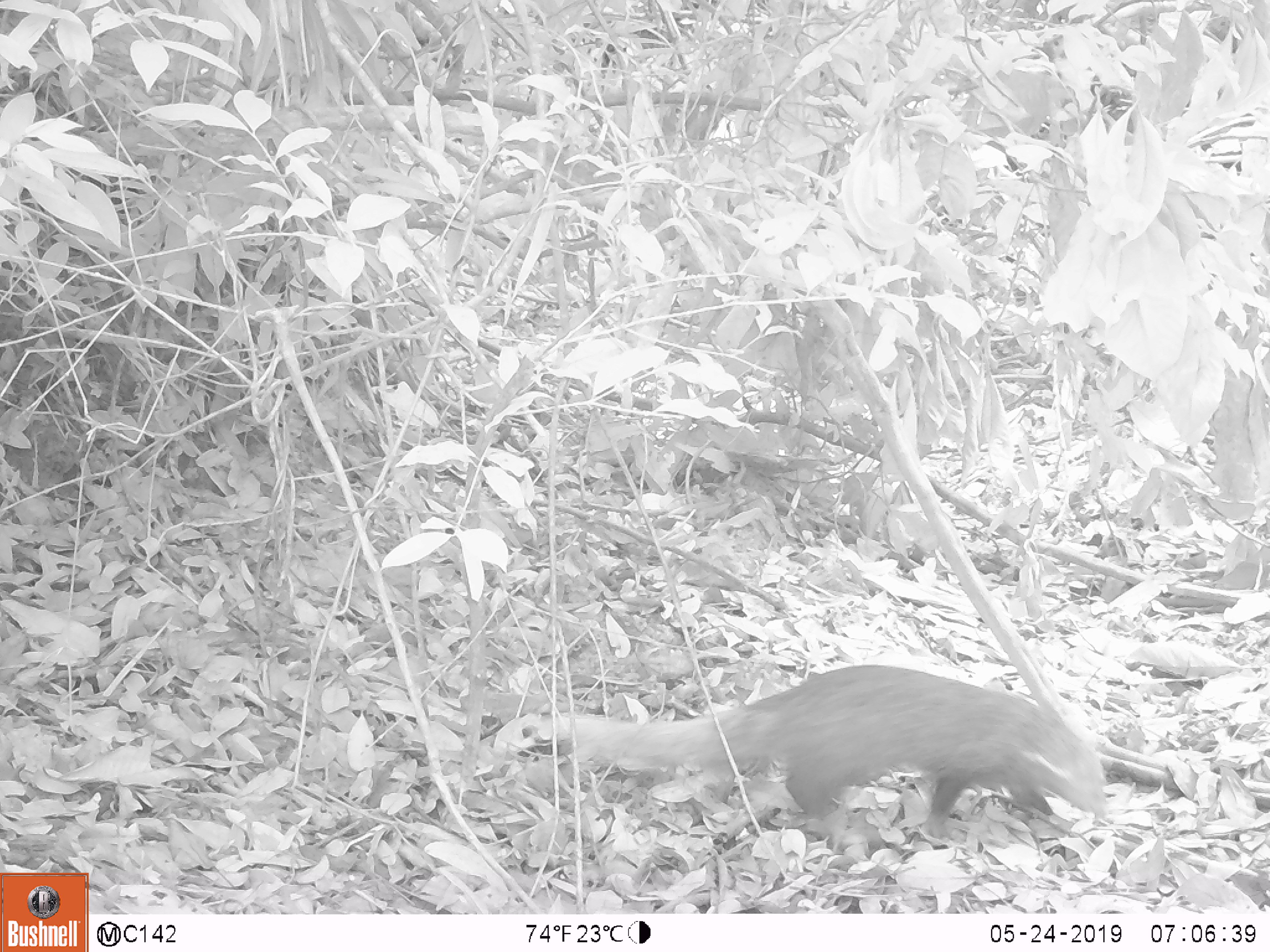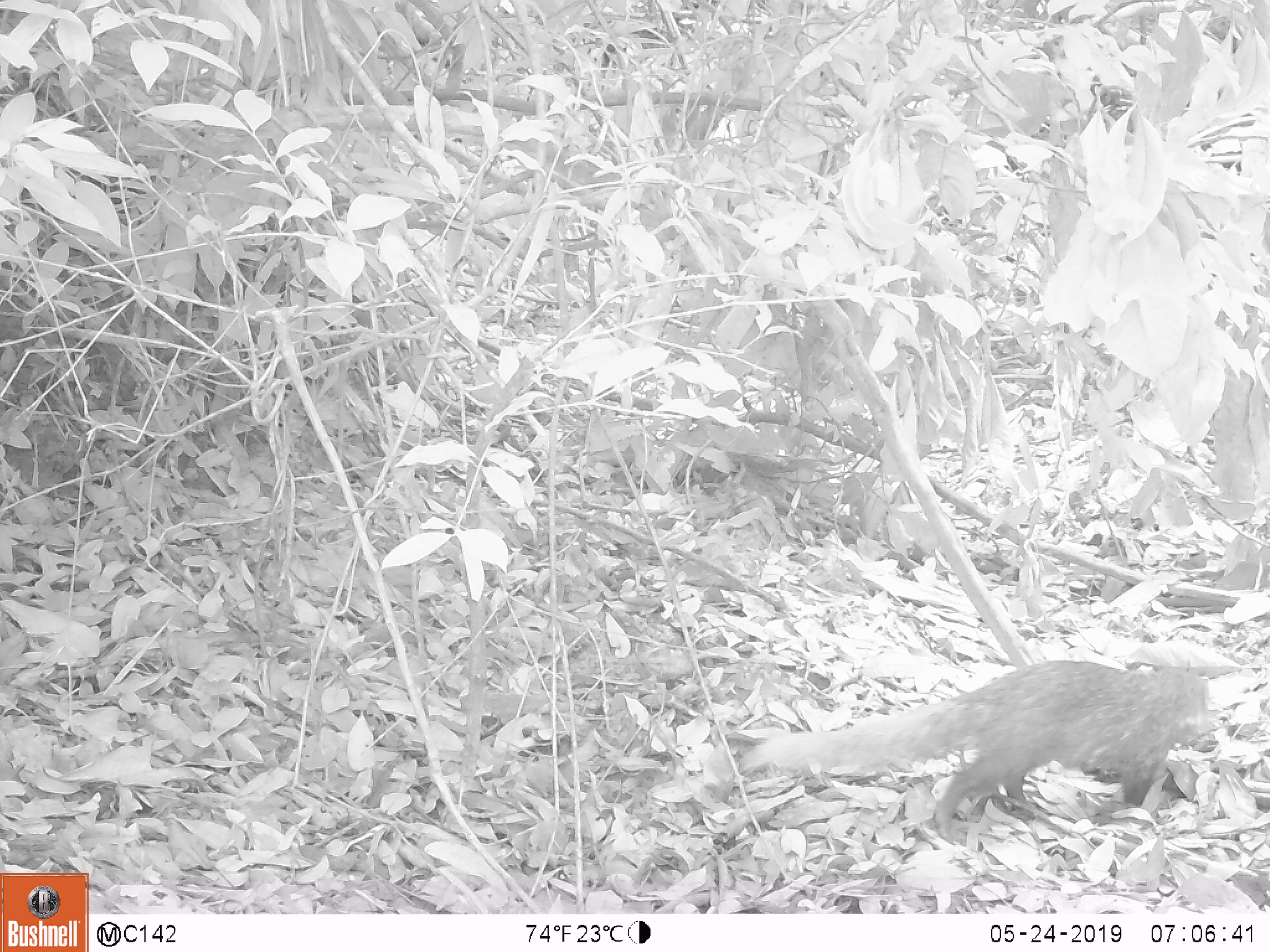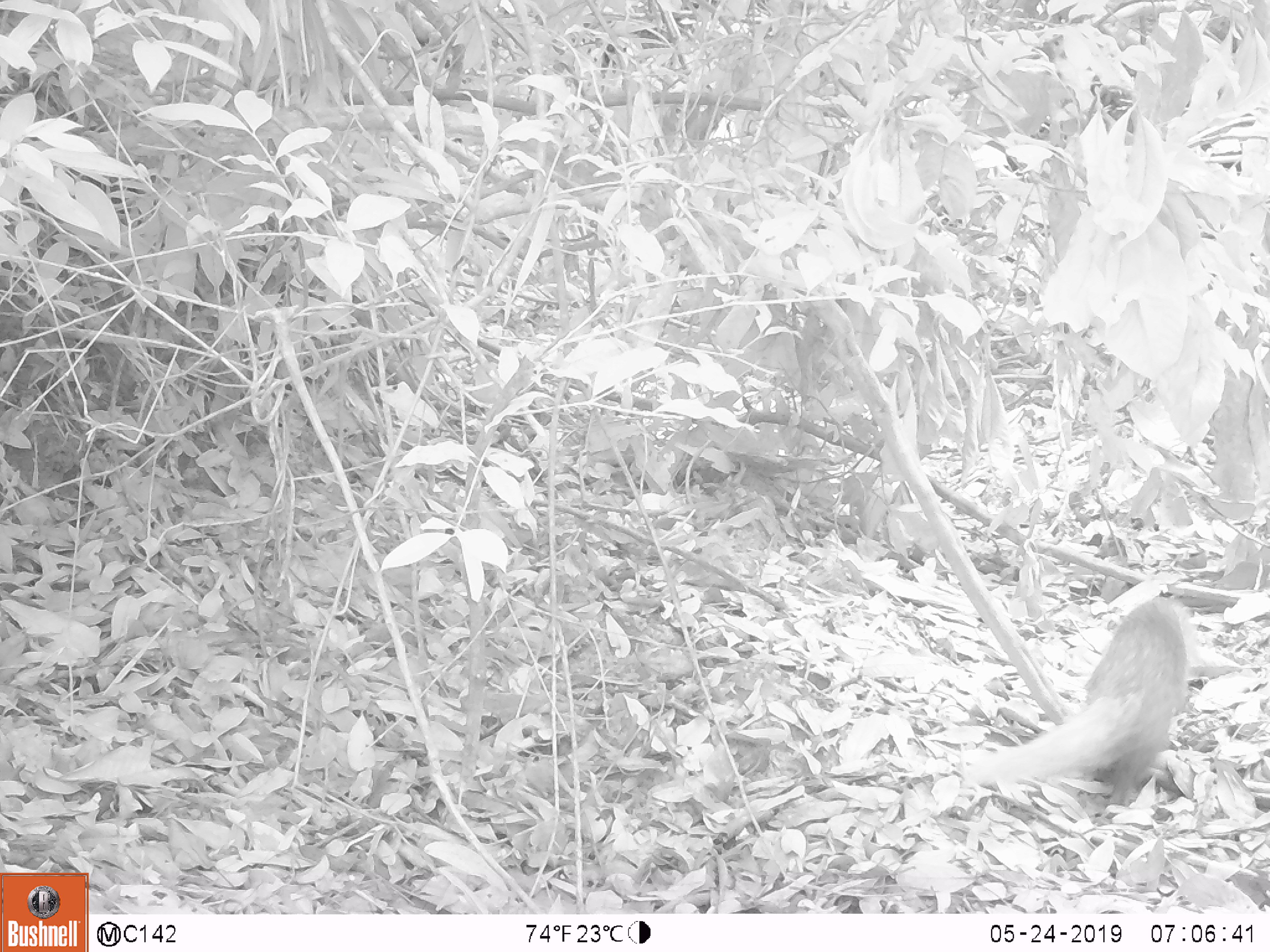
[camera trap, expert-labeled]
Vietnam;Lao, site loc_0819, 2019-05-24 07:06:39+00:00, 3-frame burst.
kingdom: Animalia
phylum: Chordata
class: Mammalia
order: Carnivora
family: Herpestidae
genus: Urva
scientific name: Urva urva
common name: crab-eating mongoose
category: crab eating mongoose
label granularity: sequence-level